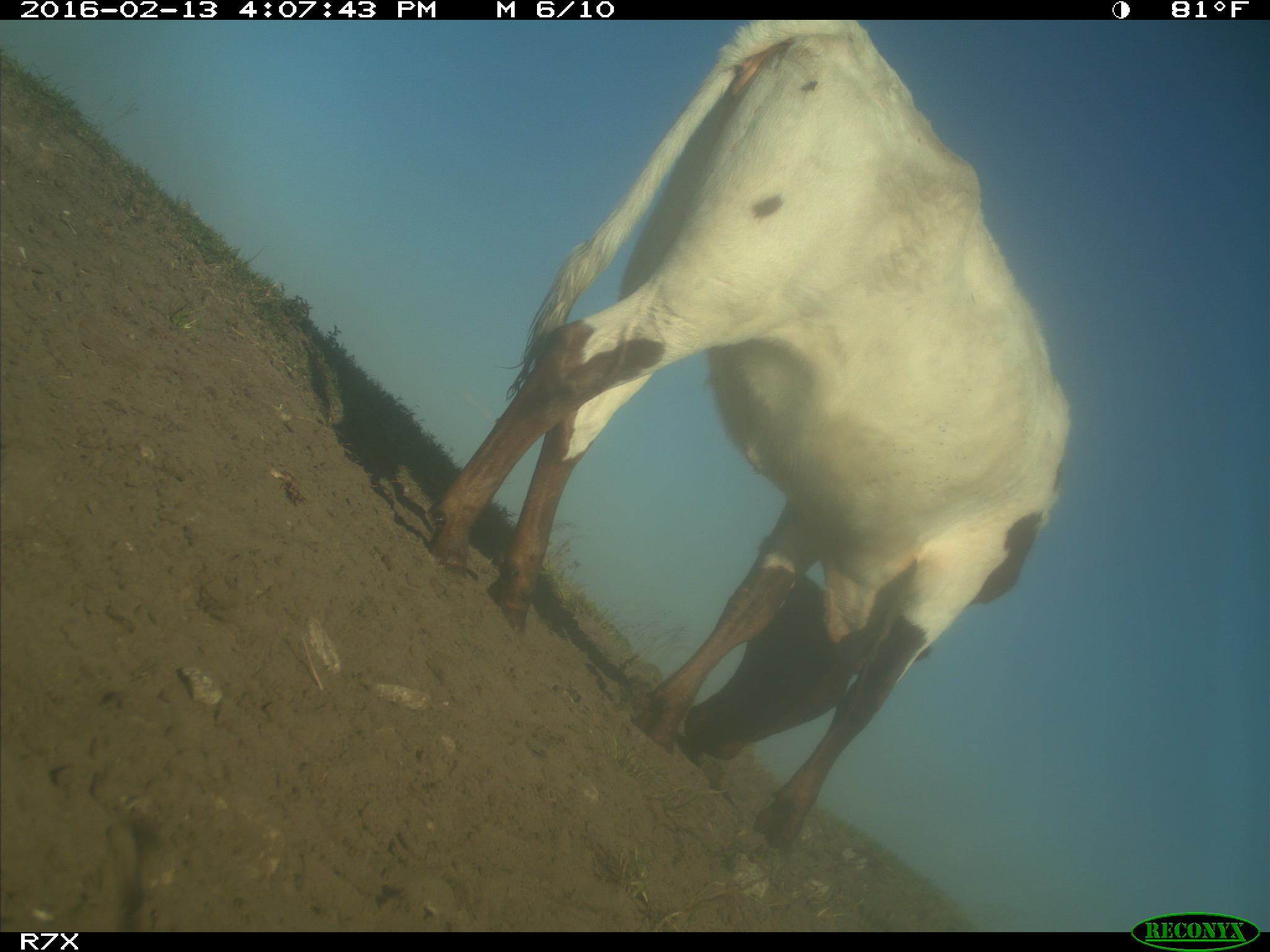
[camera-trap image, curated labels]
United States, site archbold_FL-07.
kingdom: Animalia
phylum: Chordata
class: Mammalia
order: Artiodactyla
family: Bovidae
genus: Bos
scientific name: Bos taurus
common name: domestic cow